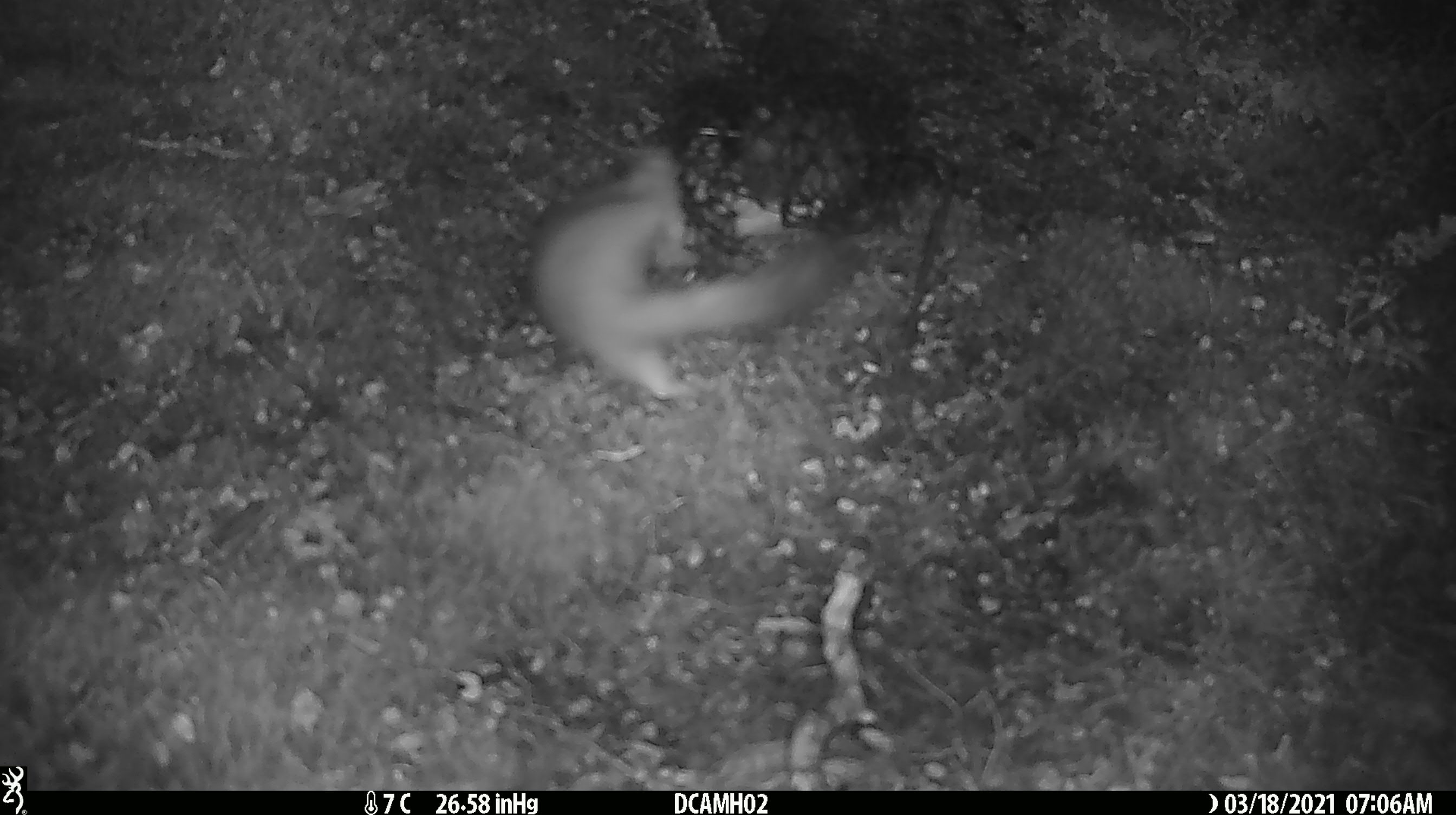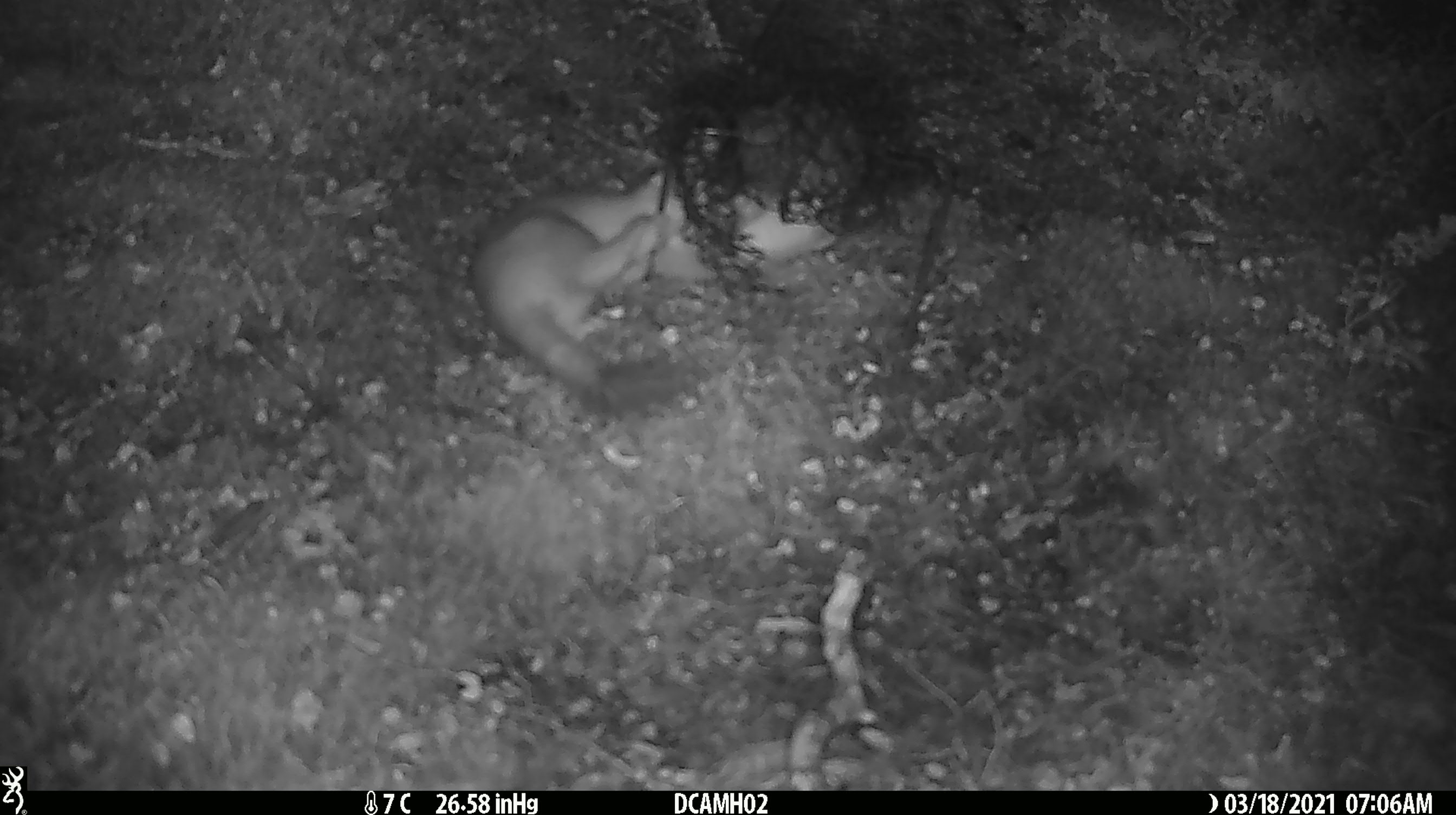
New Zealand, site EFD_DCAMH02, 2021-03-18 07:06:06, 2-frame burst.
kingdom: Animalia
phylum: Chordata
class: Mammalia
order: Carnivora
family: Mustelidae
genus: Mustela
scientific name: Mustela erminea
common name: stoat